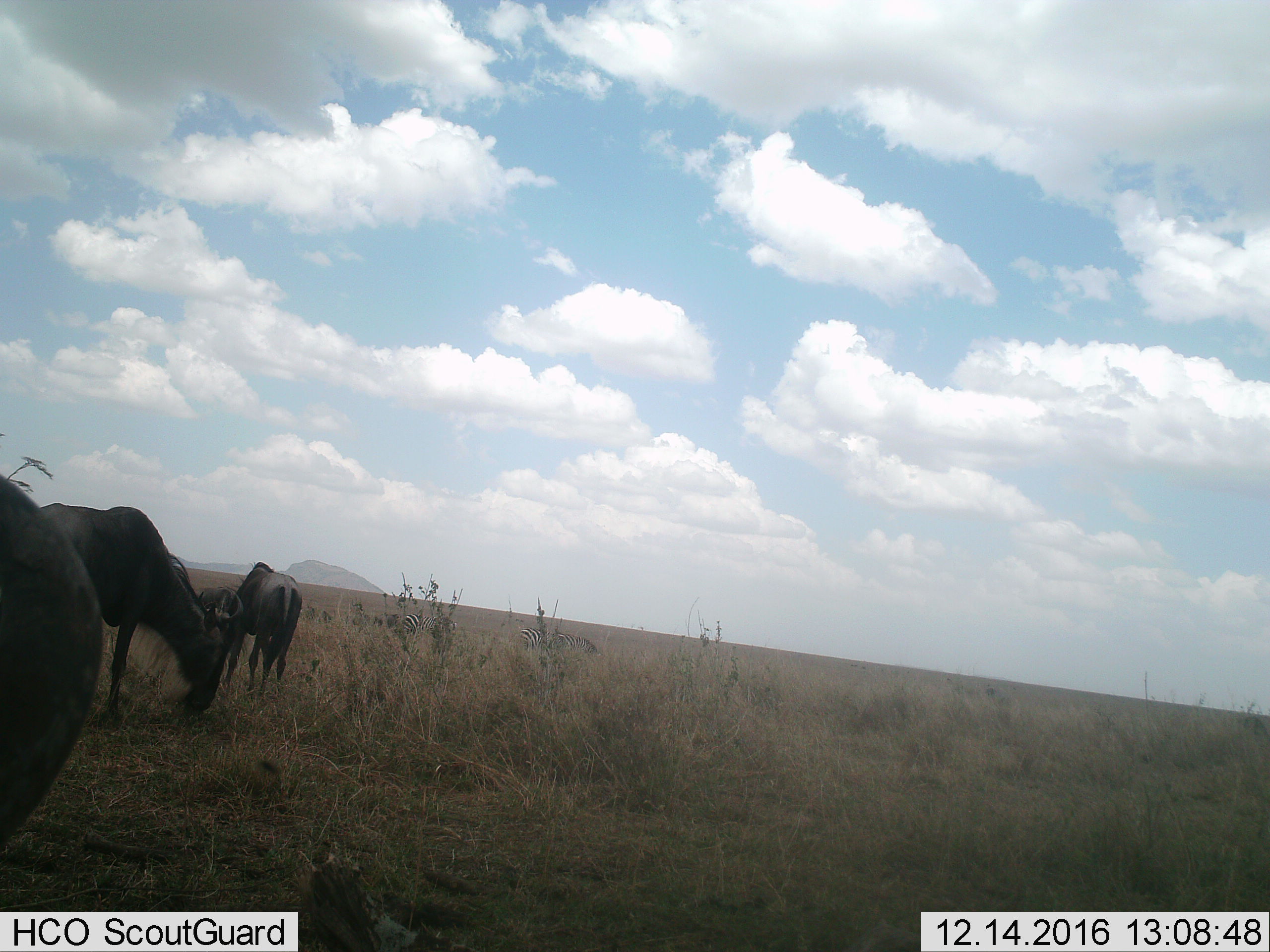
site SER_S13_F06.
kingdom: Animalia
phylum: Chordata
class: Mammalia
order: Artiodactyla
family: Bovidae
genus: Connochaetes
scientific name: Connochaetes taurinus taurinus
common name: blue wildebeest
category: wildebeestblue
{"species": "wildebeestblue (blue wildebeest) (Connochaetes taurinus taurinus)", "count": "3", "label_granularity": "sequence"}